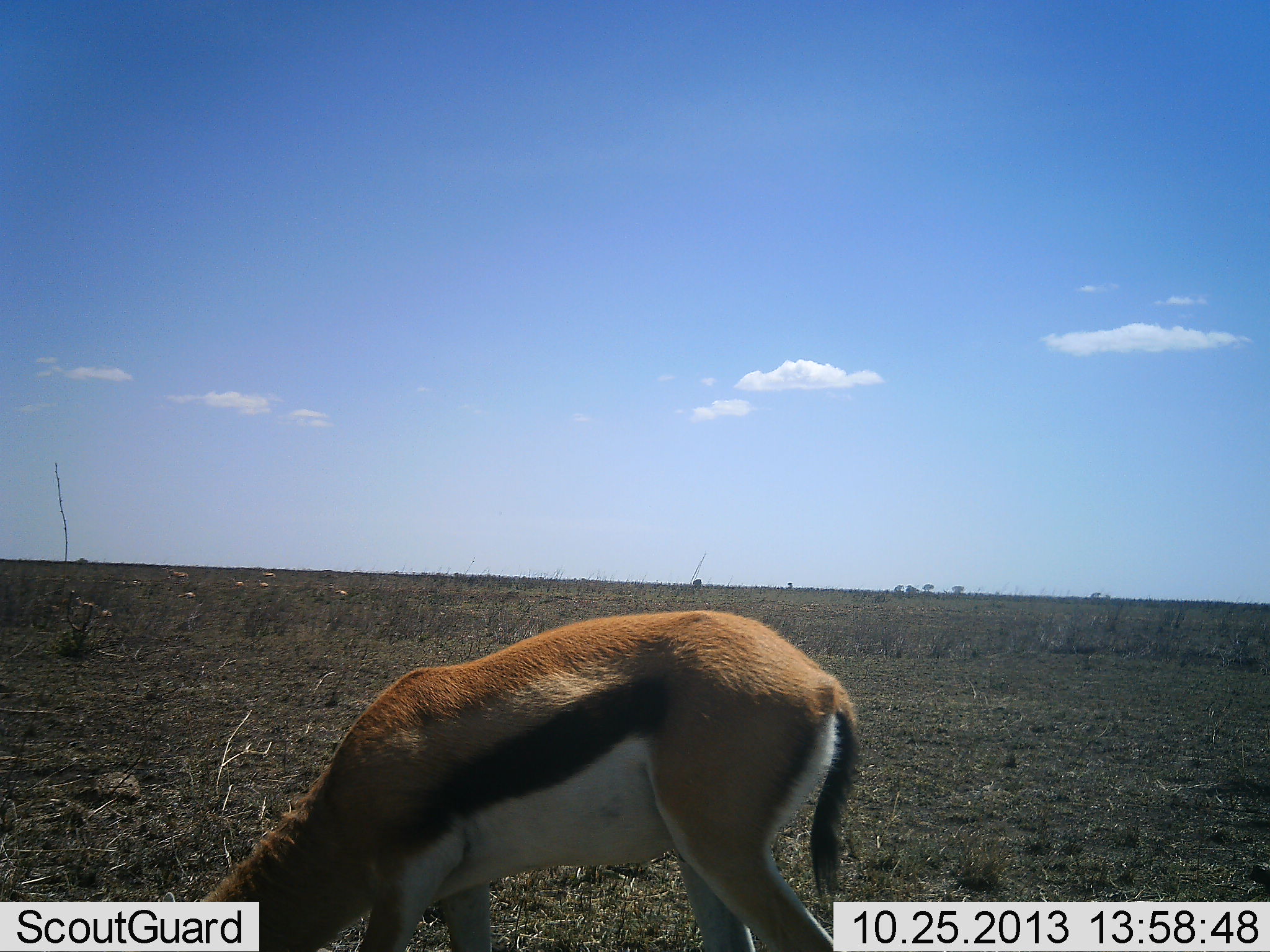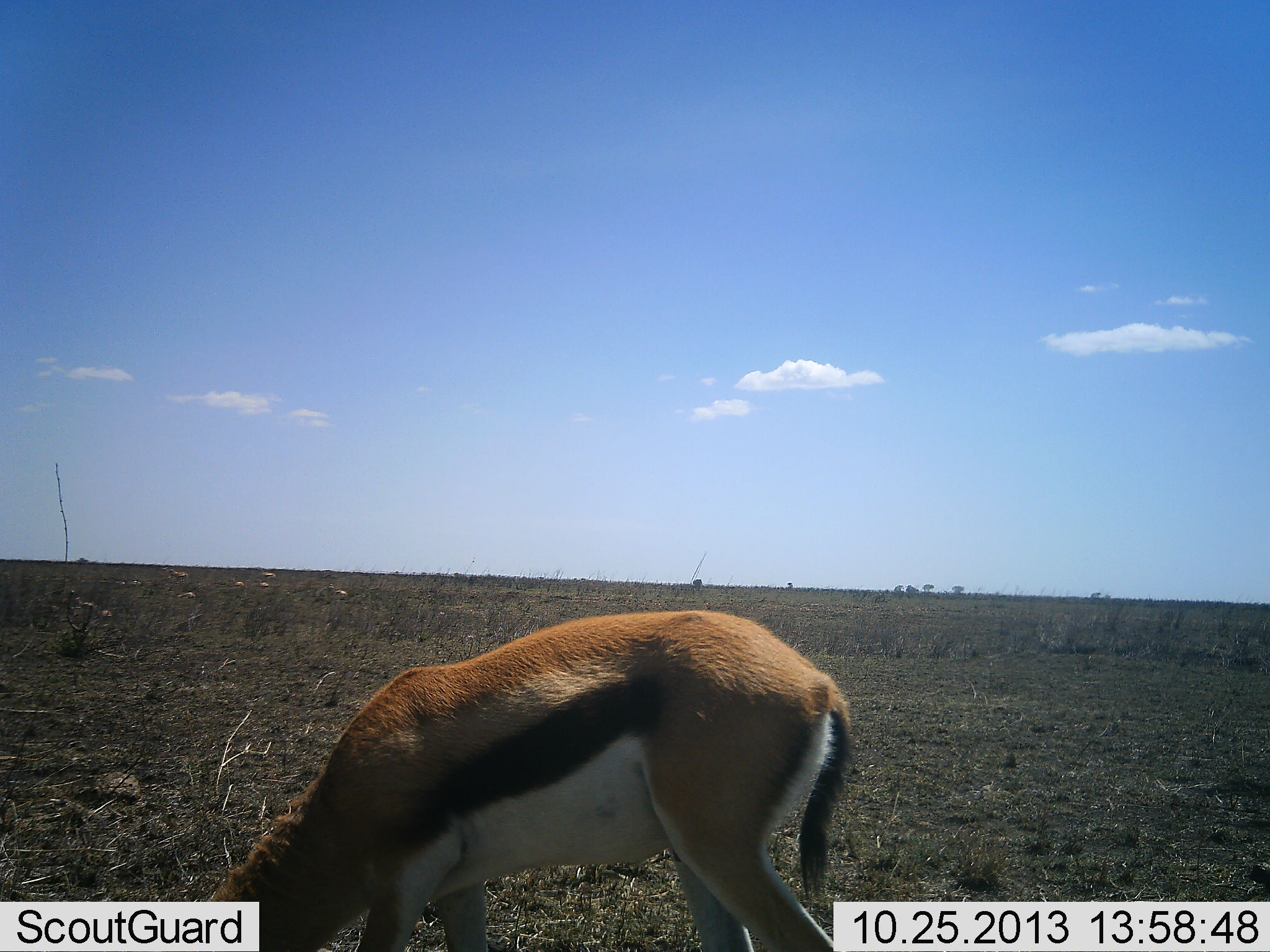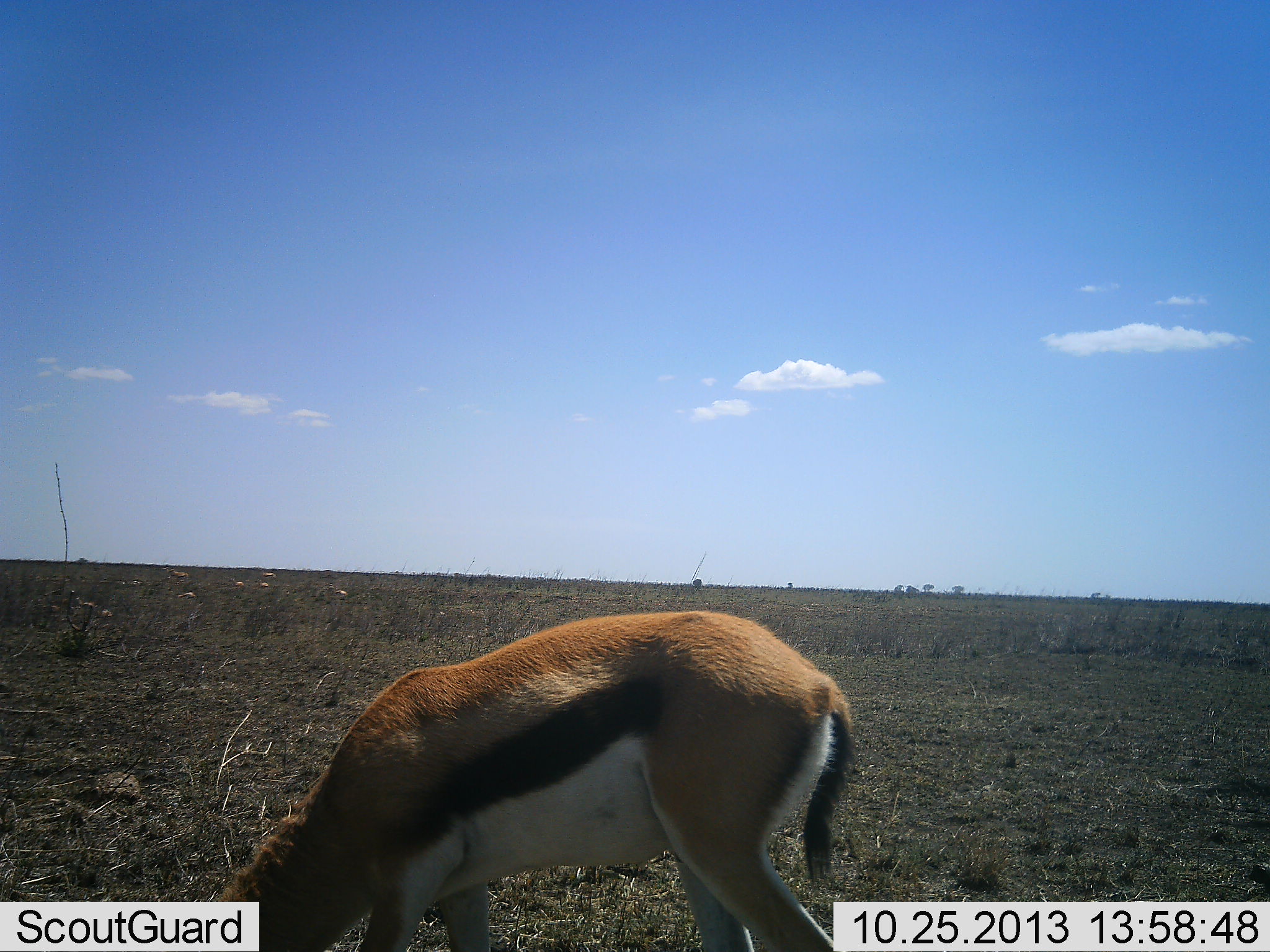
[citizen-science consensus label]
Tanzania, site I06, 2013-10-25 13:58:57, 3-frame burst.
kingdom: Animalia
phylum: Chordata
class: Mammalia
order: Artiodactyla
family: Bovidae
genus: Eudorcas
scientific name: Eudorcas thomsonii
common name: thomson's gazelle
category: gazellethomsons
Gazellethomsons (thomson's gazelle) (Eudorcas thomsonii), count 1. Behavior (volunteer vote fractions): standing 26%, resting 3%, moving 0%, interacting 0%. Young present (vote fraction): 0%. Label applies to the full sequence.